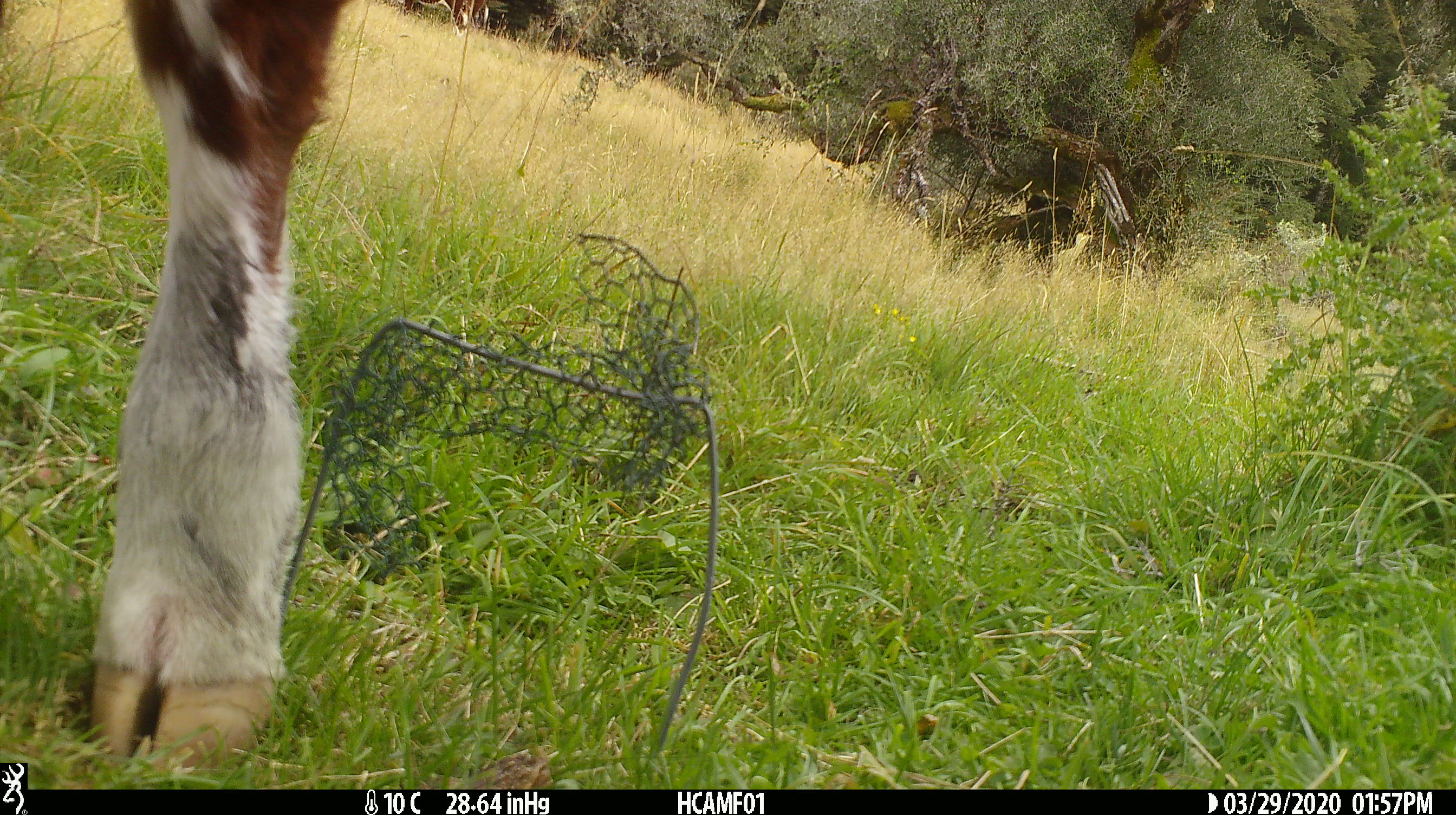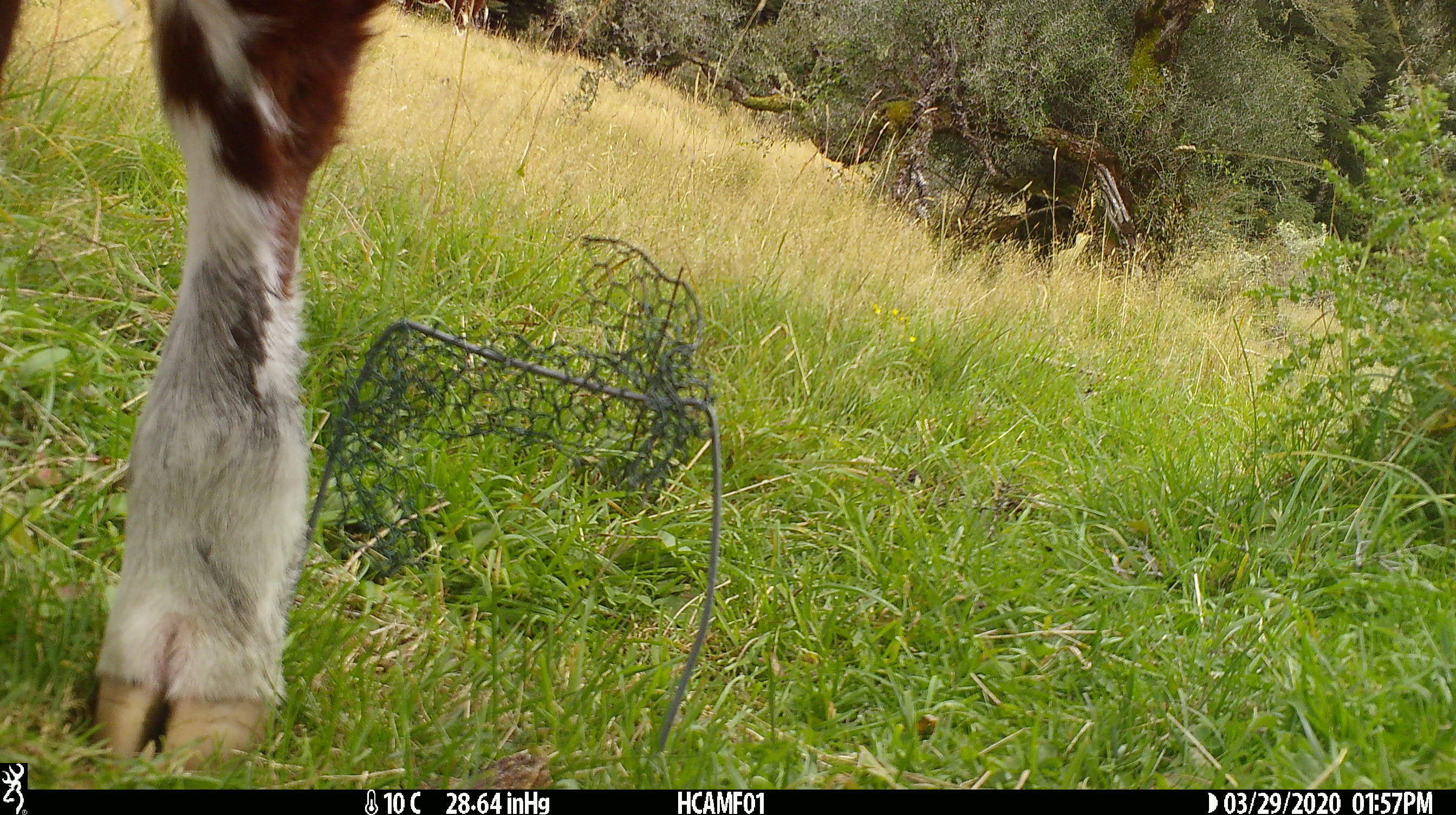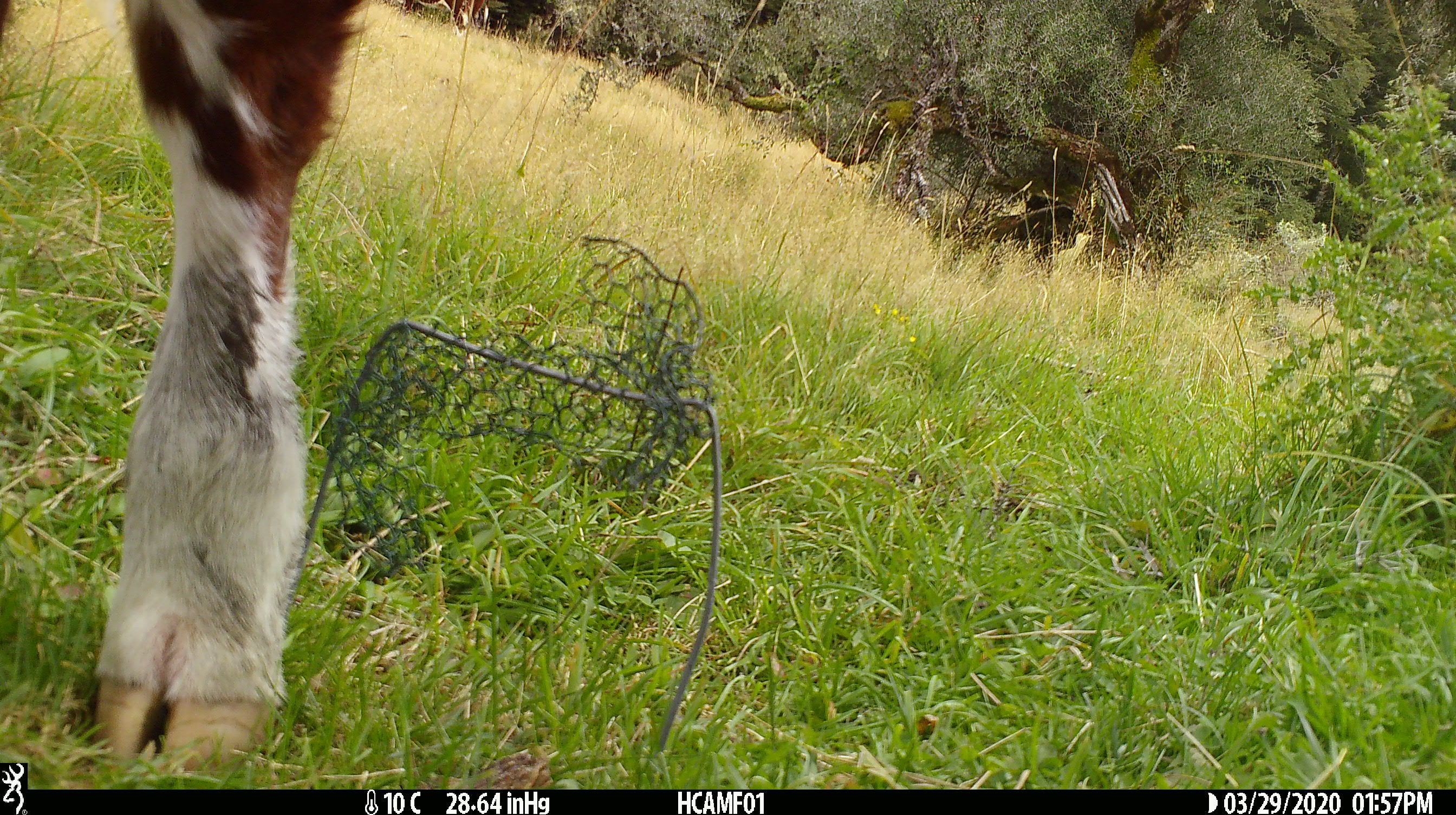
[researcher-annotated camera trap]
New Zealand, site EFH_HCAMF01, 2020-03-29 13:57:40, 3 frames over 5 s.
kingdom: Animalia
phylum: Chordata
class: Mammalia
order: Artiodactyla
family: Bovidae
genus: Bos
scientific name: Bos taurus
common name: domestic cow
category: cow